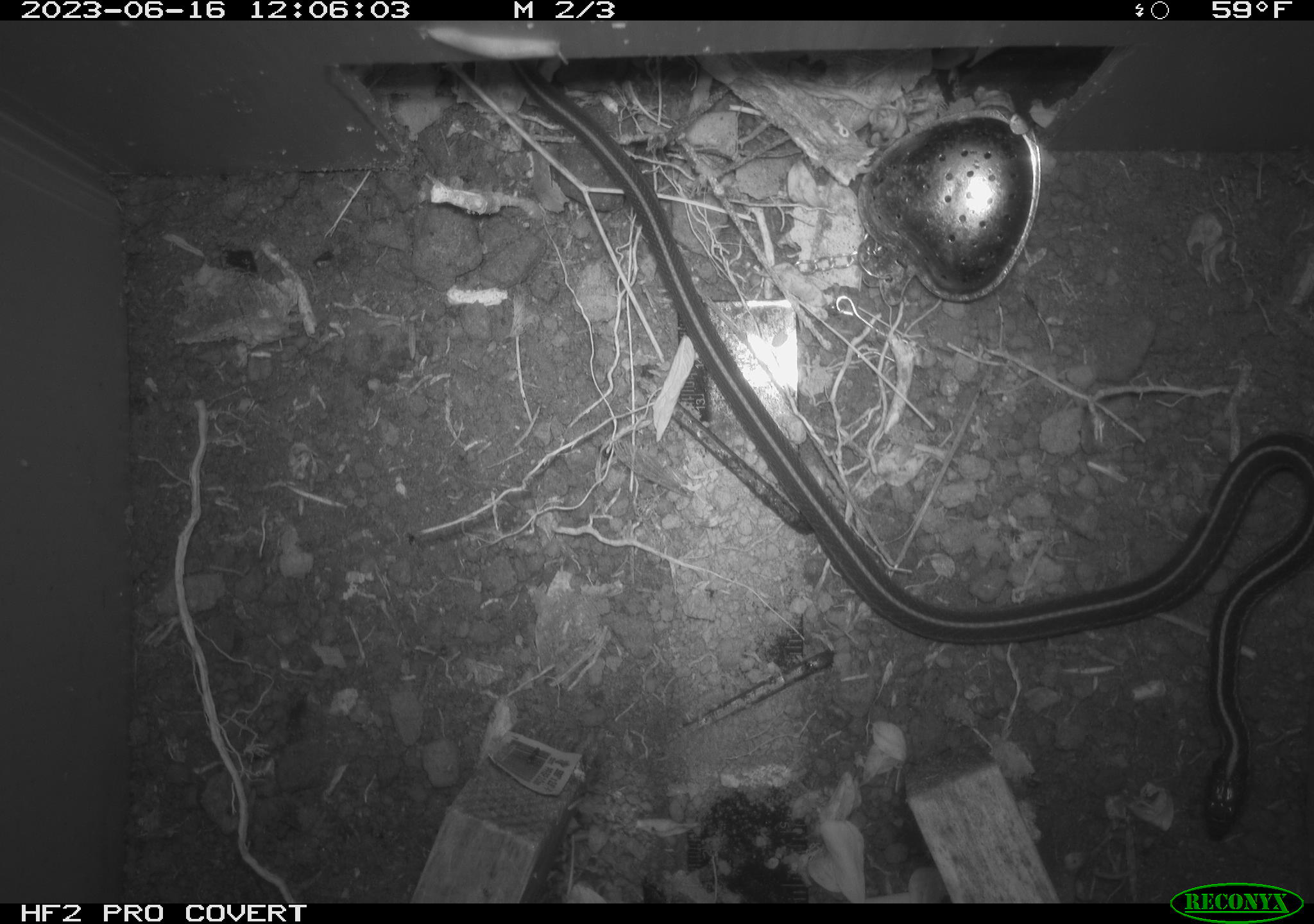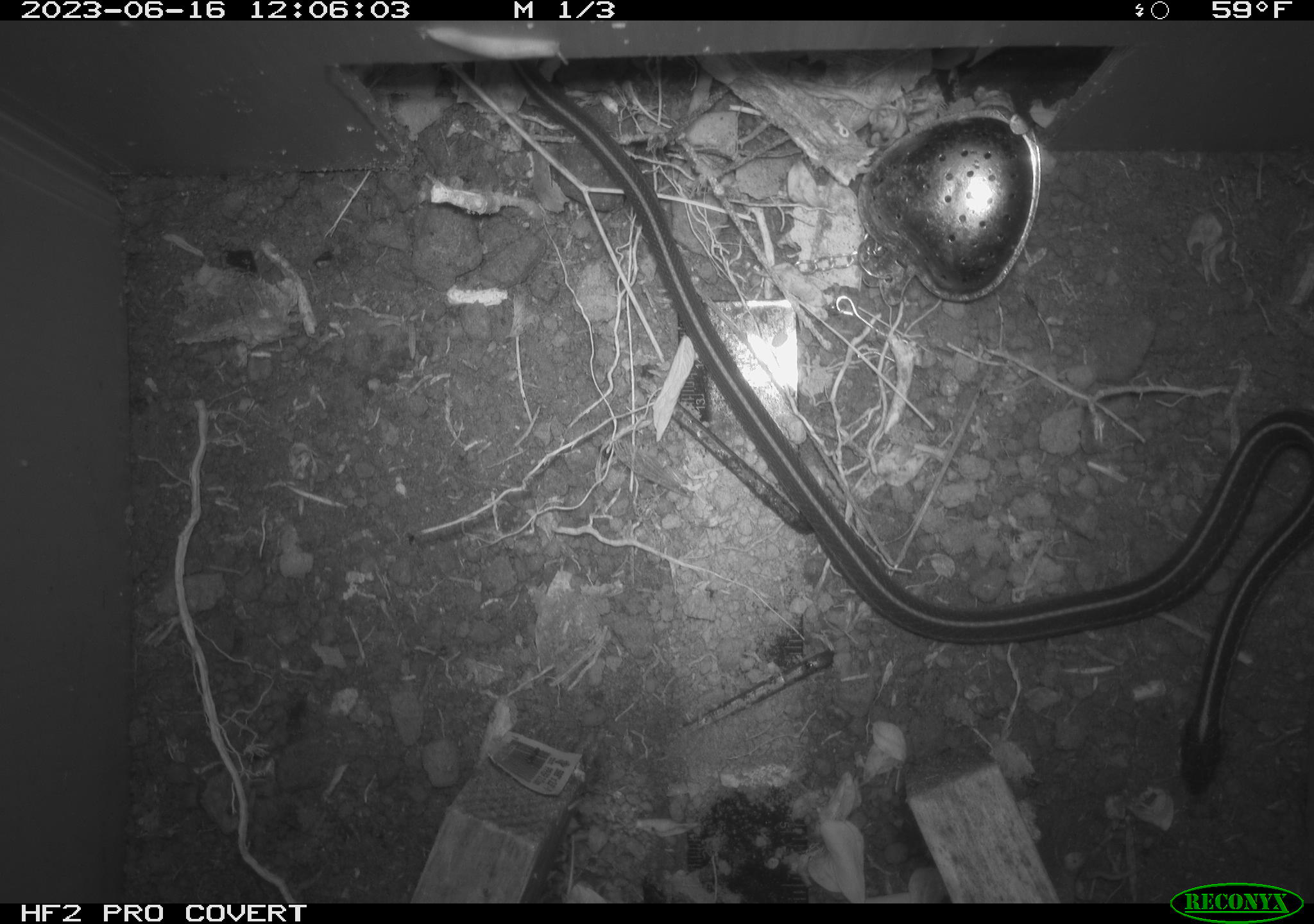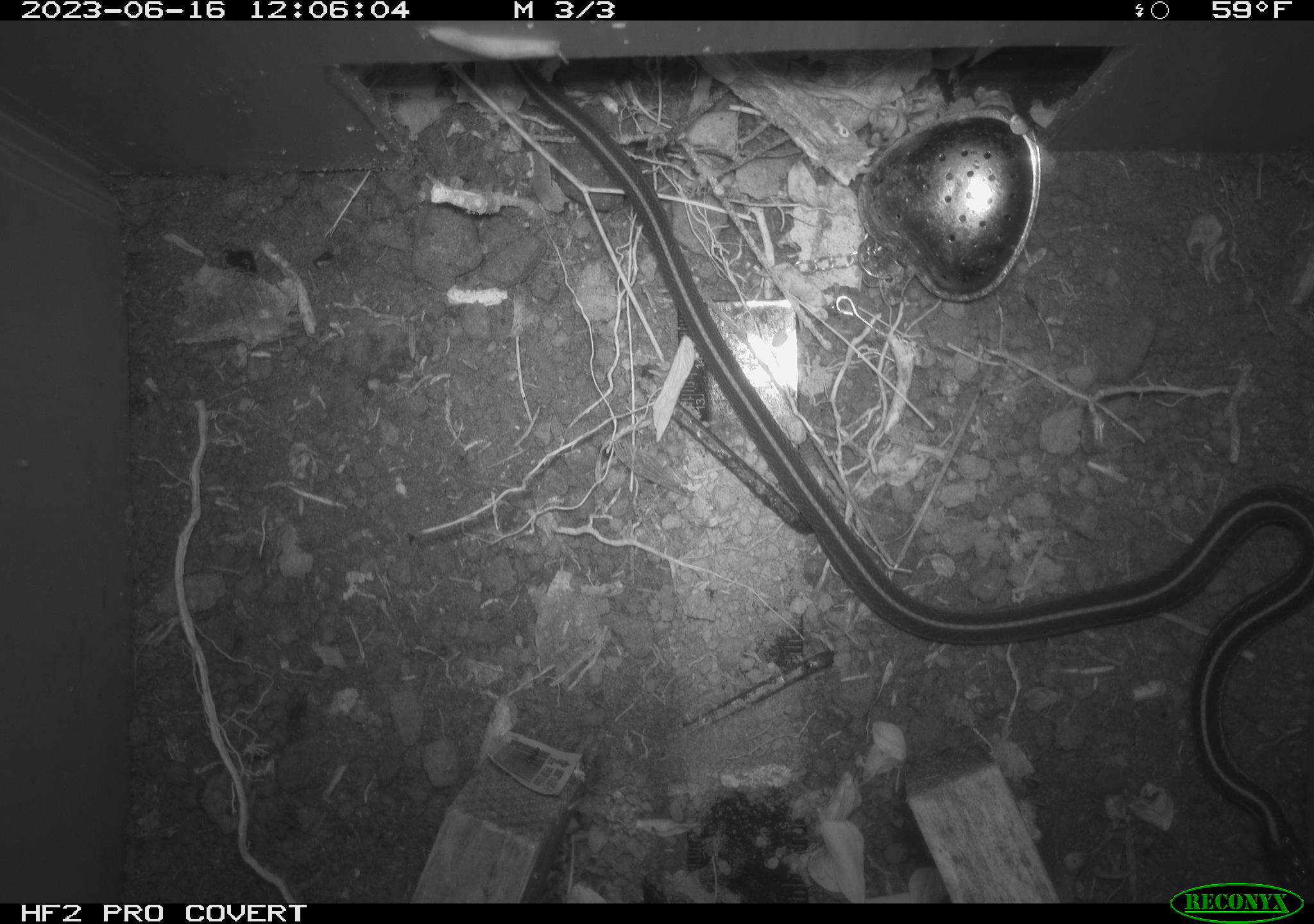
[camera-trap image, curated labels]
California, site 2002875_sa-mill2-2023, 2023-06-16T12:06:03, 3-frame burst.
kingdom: Animalia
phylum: Chordata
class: Reptilia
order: Squamata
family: Colubridae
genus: Thamnophis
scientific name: Thamnophis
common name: american gartersnakes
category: thamnophis species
Thamnophis species (american gartersnakes) (Thamnophis).